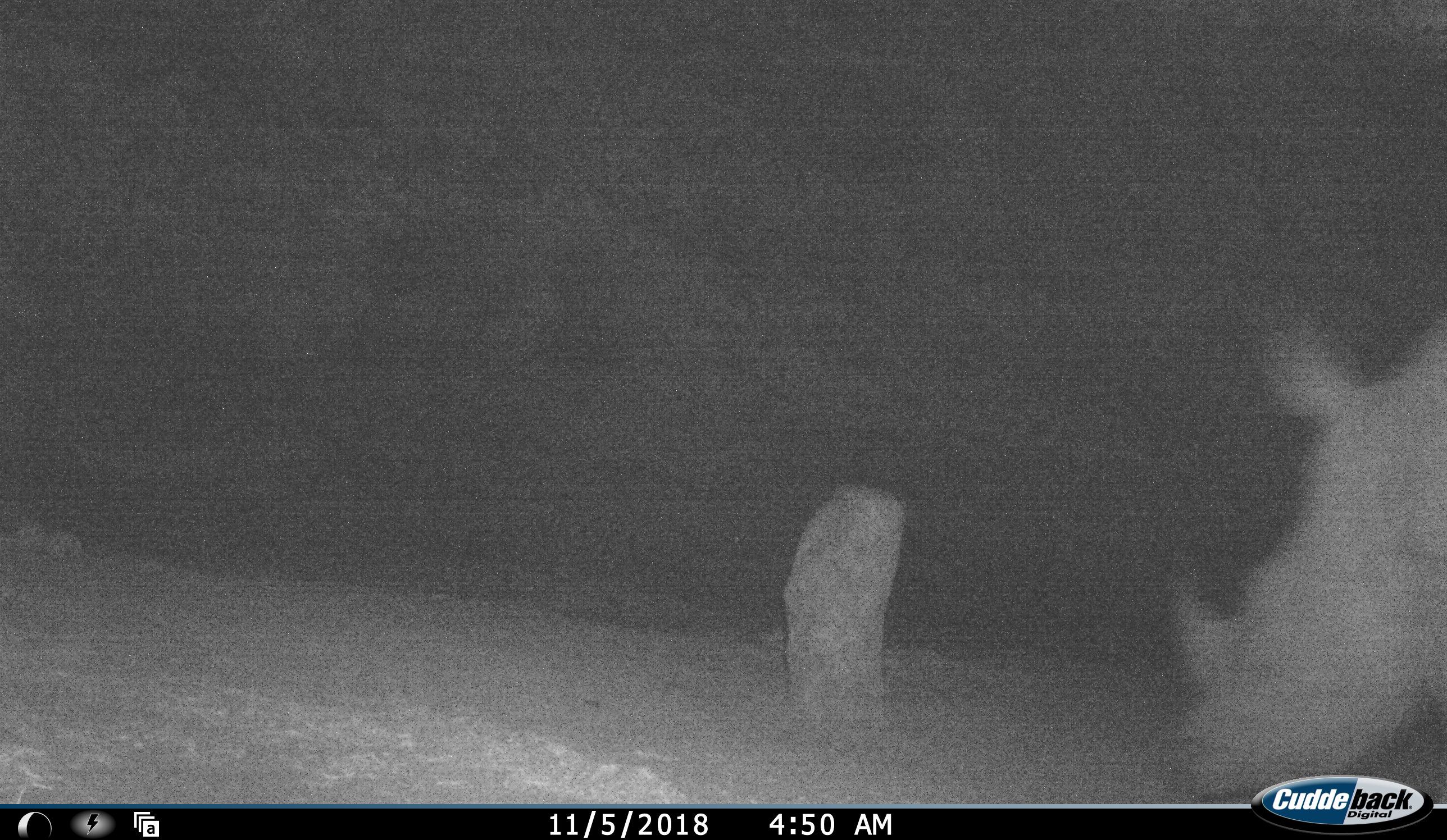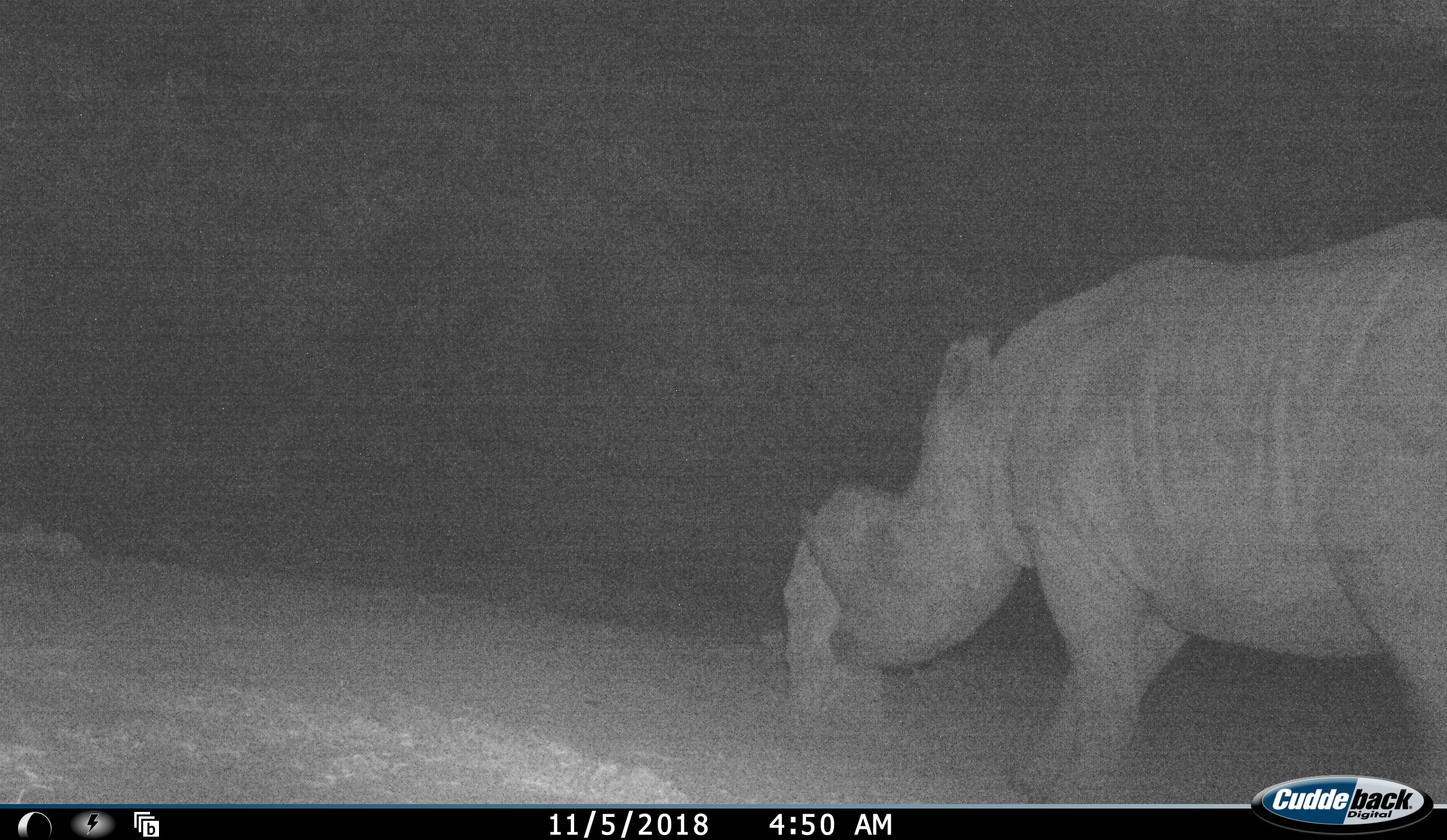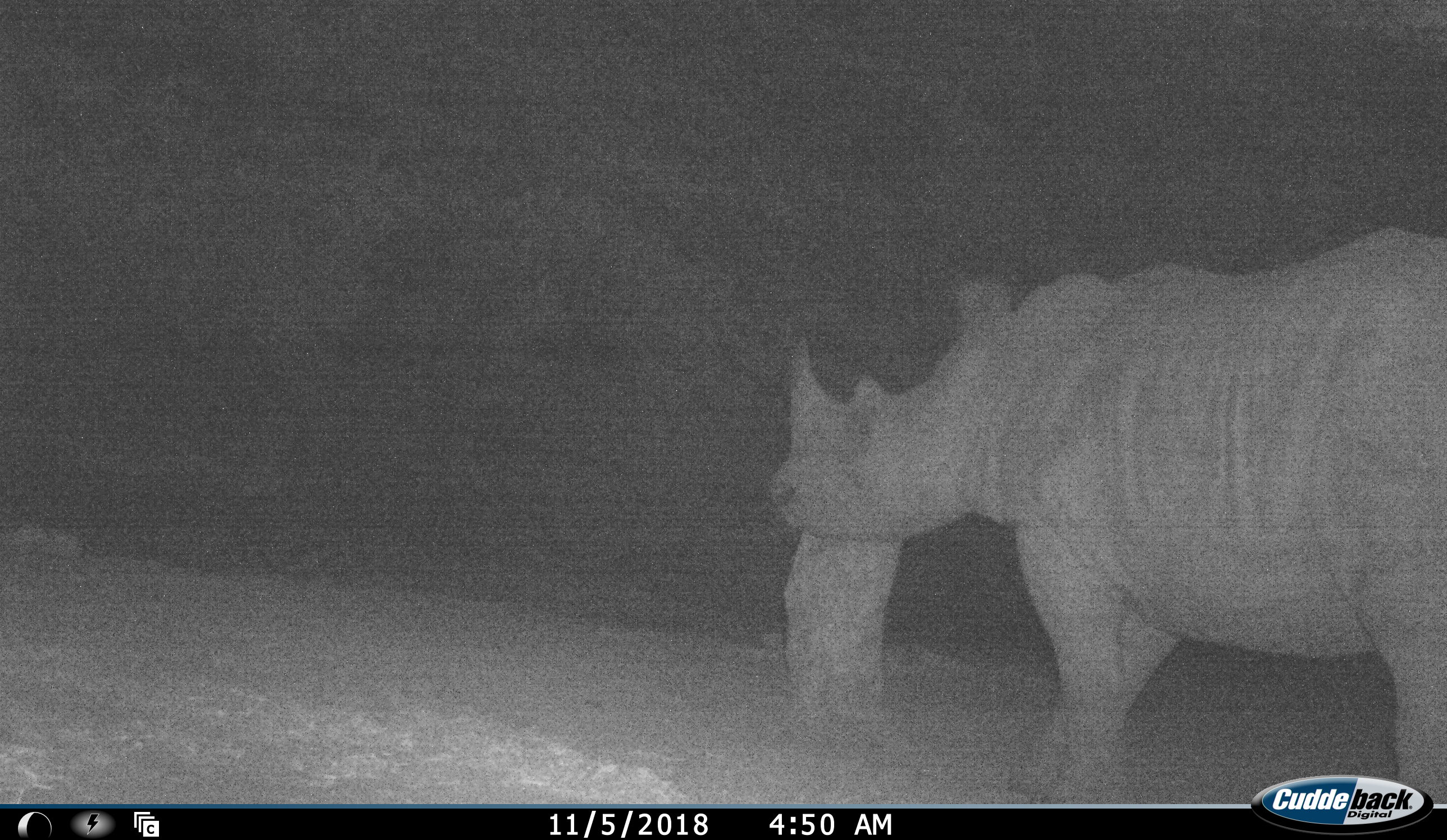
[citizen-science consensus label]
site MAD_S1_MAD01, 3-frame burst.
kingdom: Animalia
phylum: Chordata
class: Mammalia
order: Perissodactyla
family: Rhinocerotidae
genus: Ceratotherium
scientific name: Ceratotherium simum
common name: white rhinoceros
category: rhinoceroswhite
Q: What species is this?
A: Rhinoceroswhite (white rhinoceros) (Ceratotherium simum).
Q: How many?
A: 1.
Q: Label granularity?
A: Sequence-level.